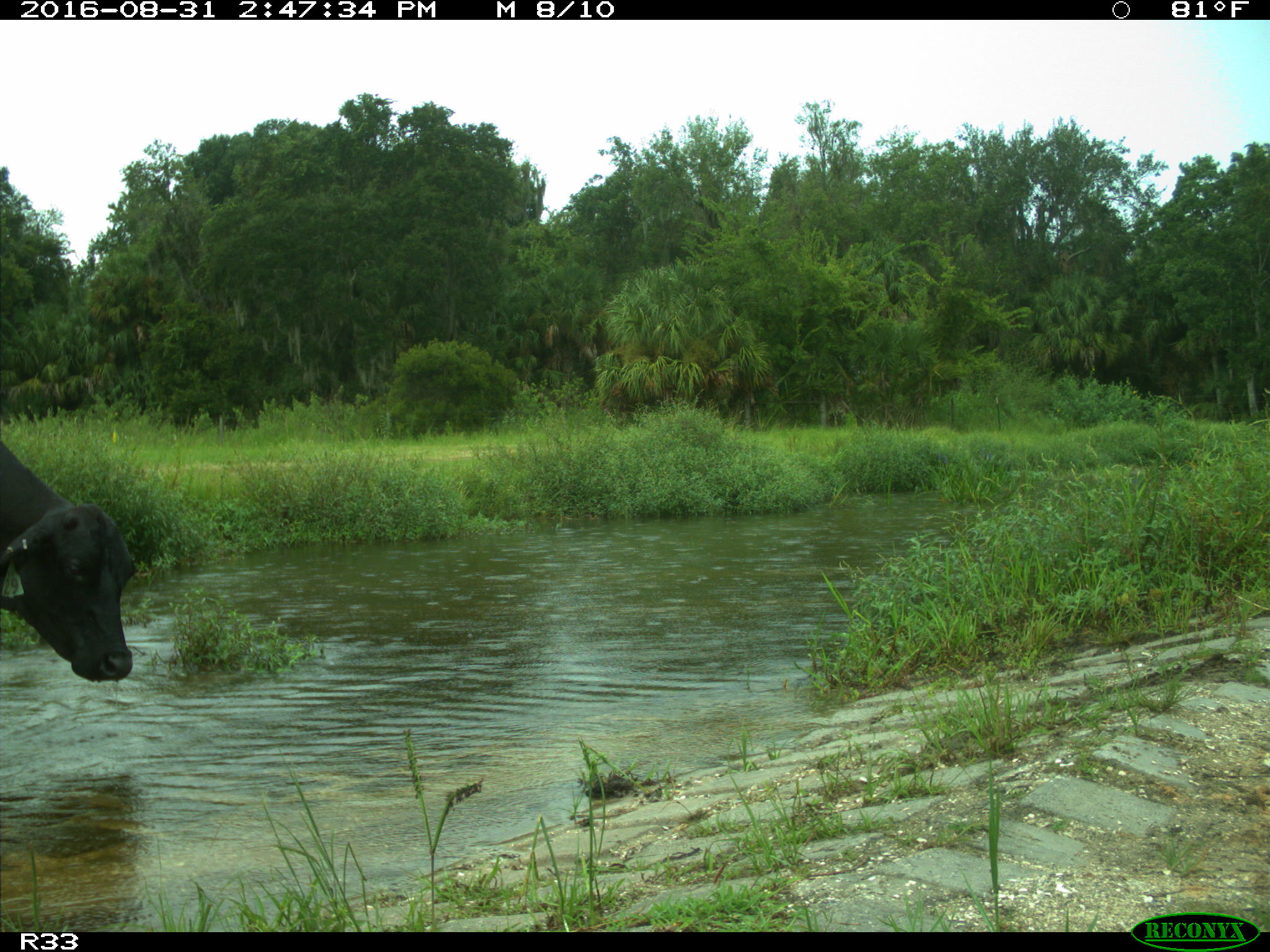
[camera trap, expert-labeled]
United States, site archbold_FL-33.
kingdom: Animalia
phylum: Chordata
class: Mammalia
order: Artiodactyla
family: Bovidae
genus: Bos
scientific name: Bos taurus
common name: domestic cow